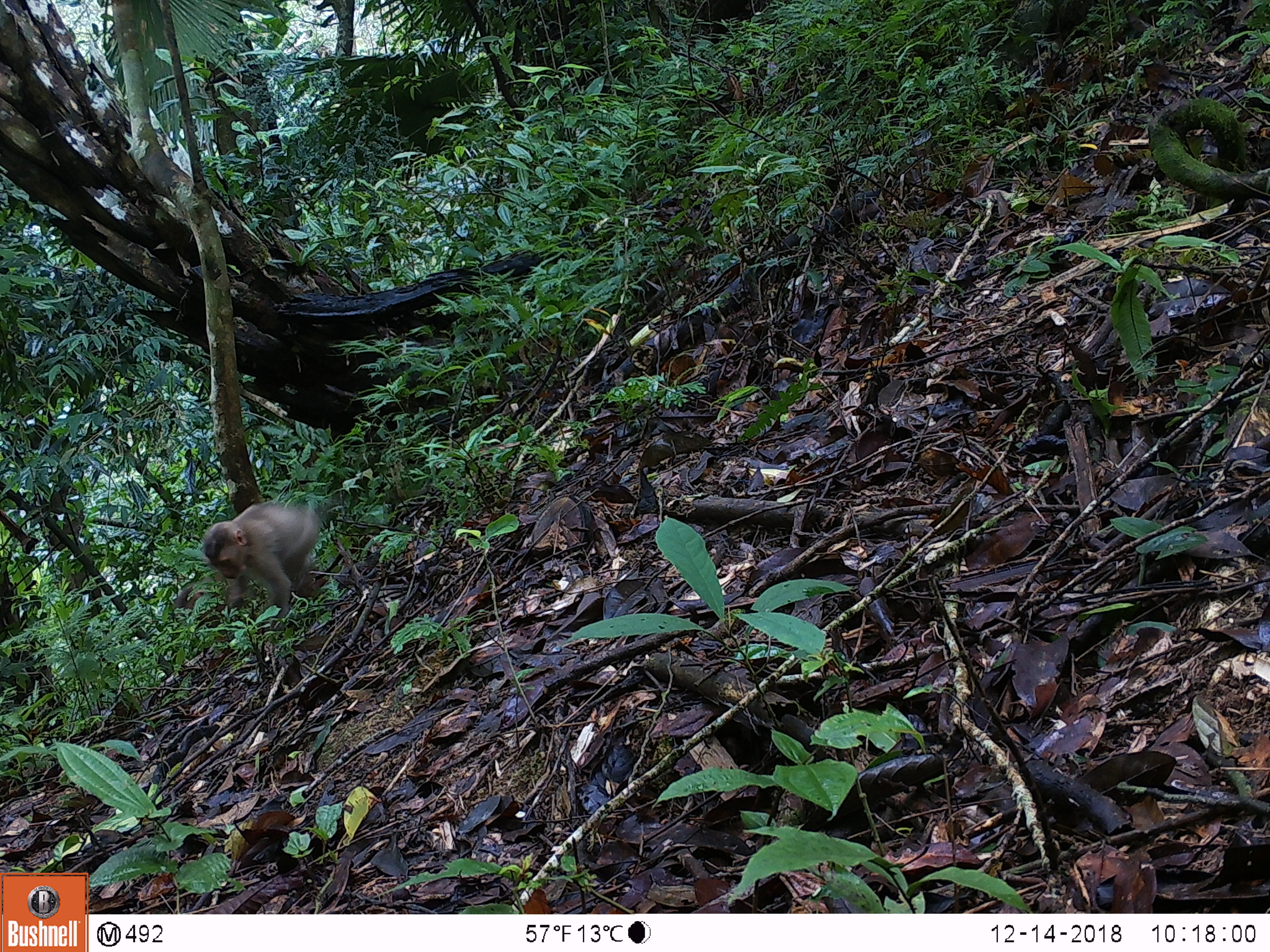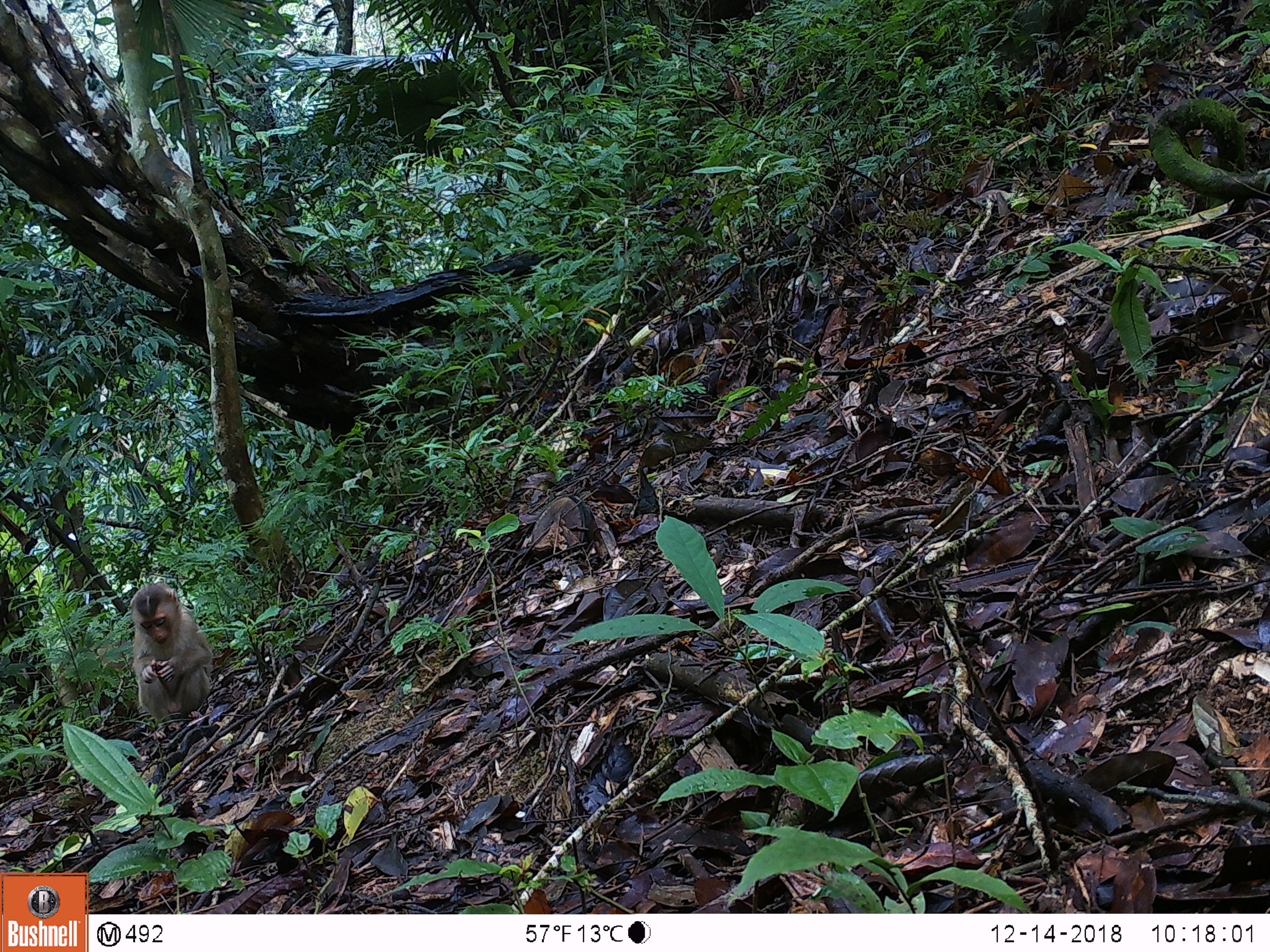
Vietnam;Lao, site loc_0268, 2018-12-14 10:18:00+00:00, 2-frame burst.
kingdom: Animalia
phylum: Chordata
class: Mammalia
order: Primates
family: Cercopithecidae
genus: Macaca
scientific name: Macaca nemestrina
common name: pig-tailed macaque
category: pig tailed macaque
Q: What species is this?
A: Pig tailed macaque (pig-tailed macaque) (Macaca nemestrina).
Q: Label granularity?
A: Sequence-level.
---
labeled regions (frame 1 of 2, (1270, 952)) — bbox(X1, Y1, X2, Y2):
pig tailed macaque: bbox(200, 499, 322, 630); bbox(168, 574, 234, 628)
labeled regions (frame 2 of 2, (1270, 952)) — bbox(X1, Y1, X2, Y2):
pig tailed macaque: bbox(127, 582, 215, 727)